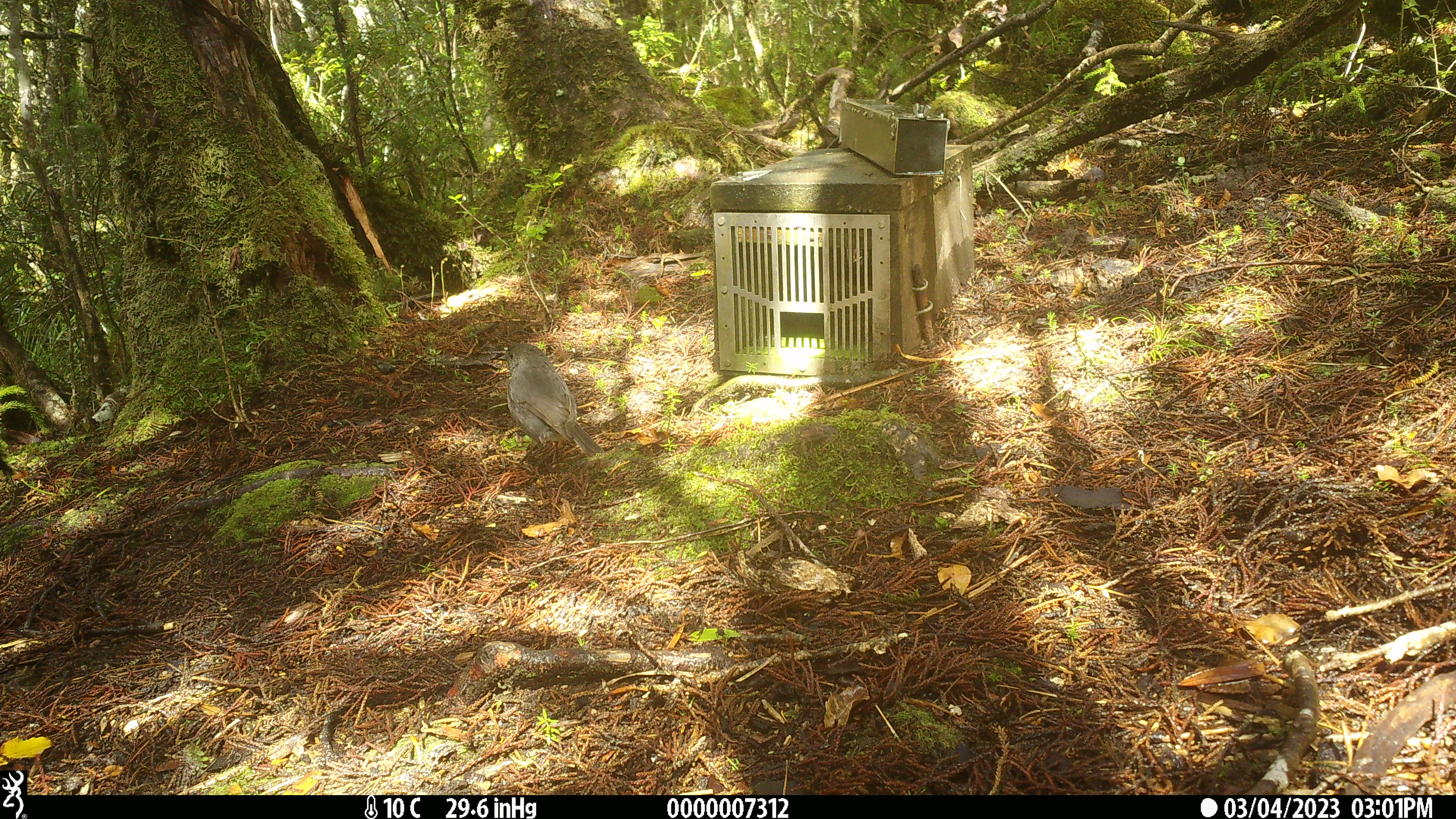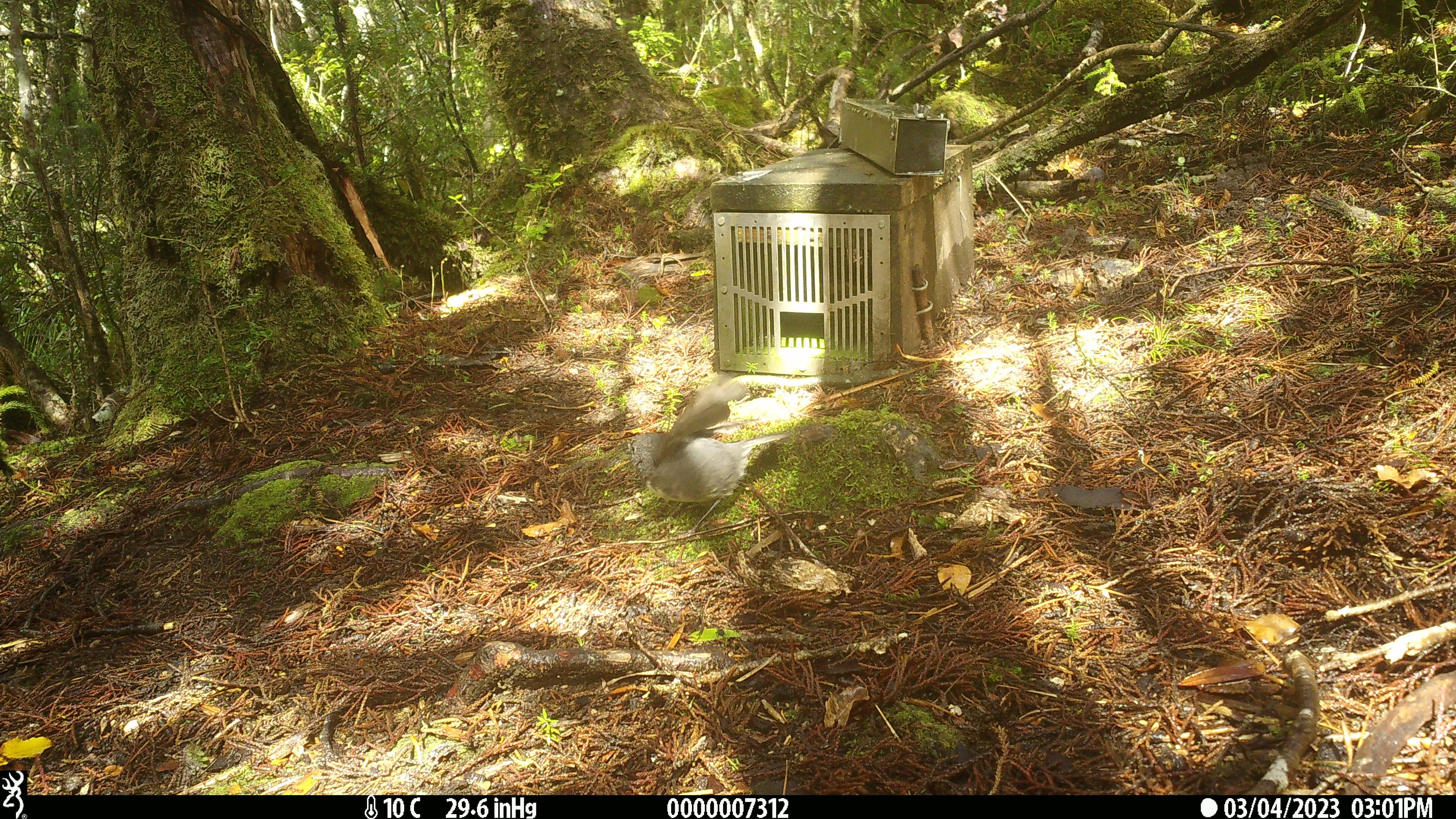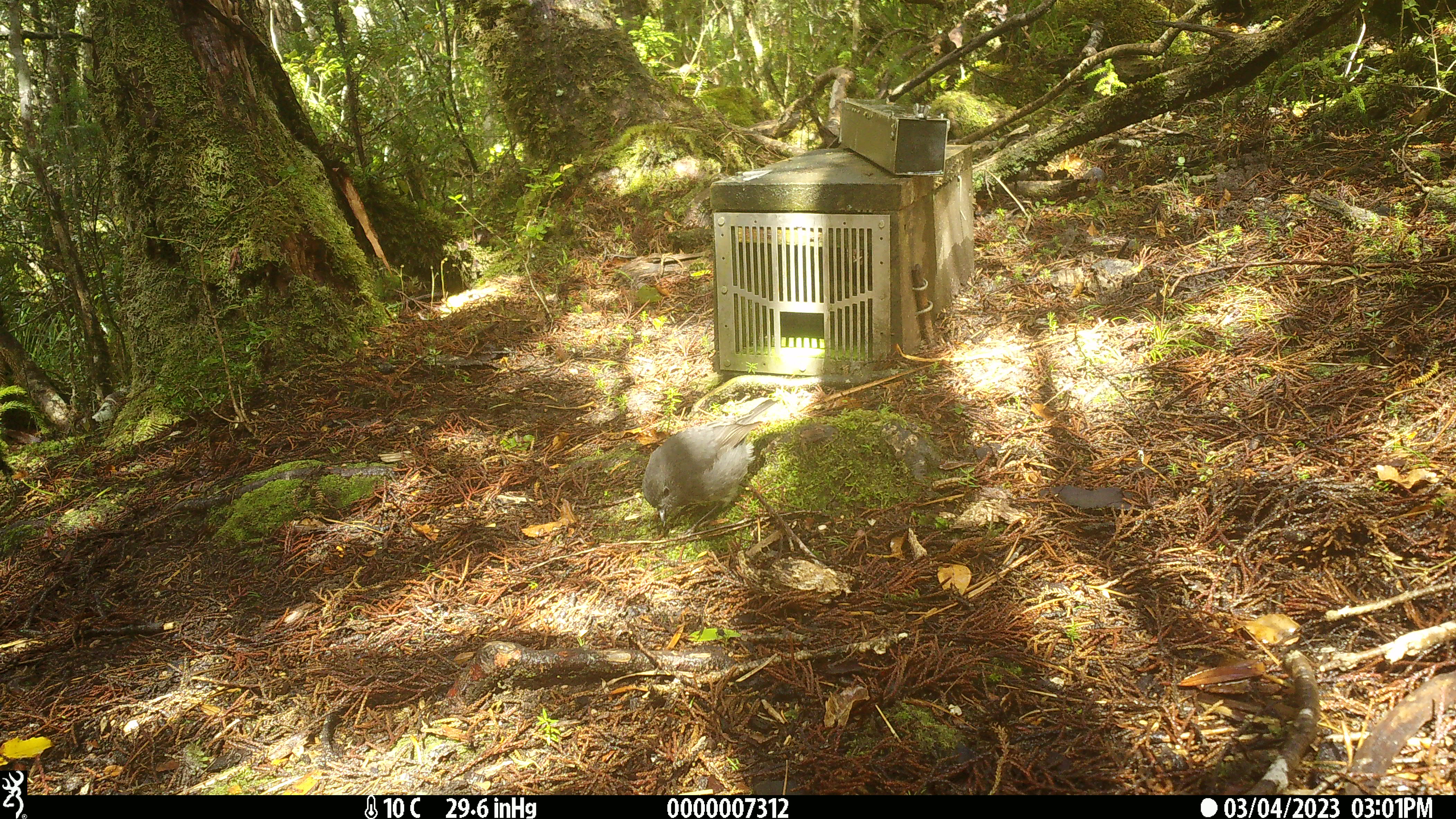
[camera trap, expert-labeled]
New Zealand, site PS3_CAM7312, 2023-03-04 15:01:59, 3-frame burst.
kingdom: Animalia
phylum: Chordata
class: Aves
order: Passeriformes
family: Petroicidae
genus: Petroica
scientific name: Petroica australis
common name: new zealand robin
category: robin